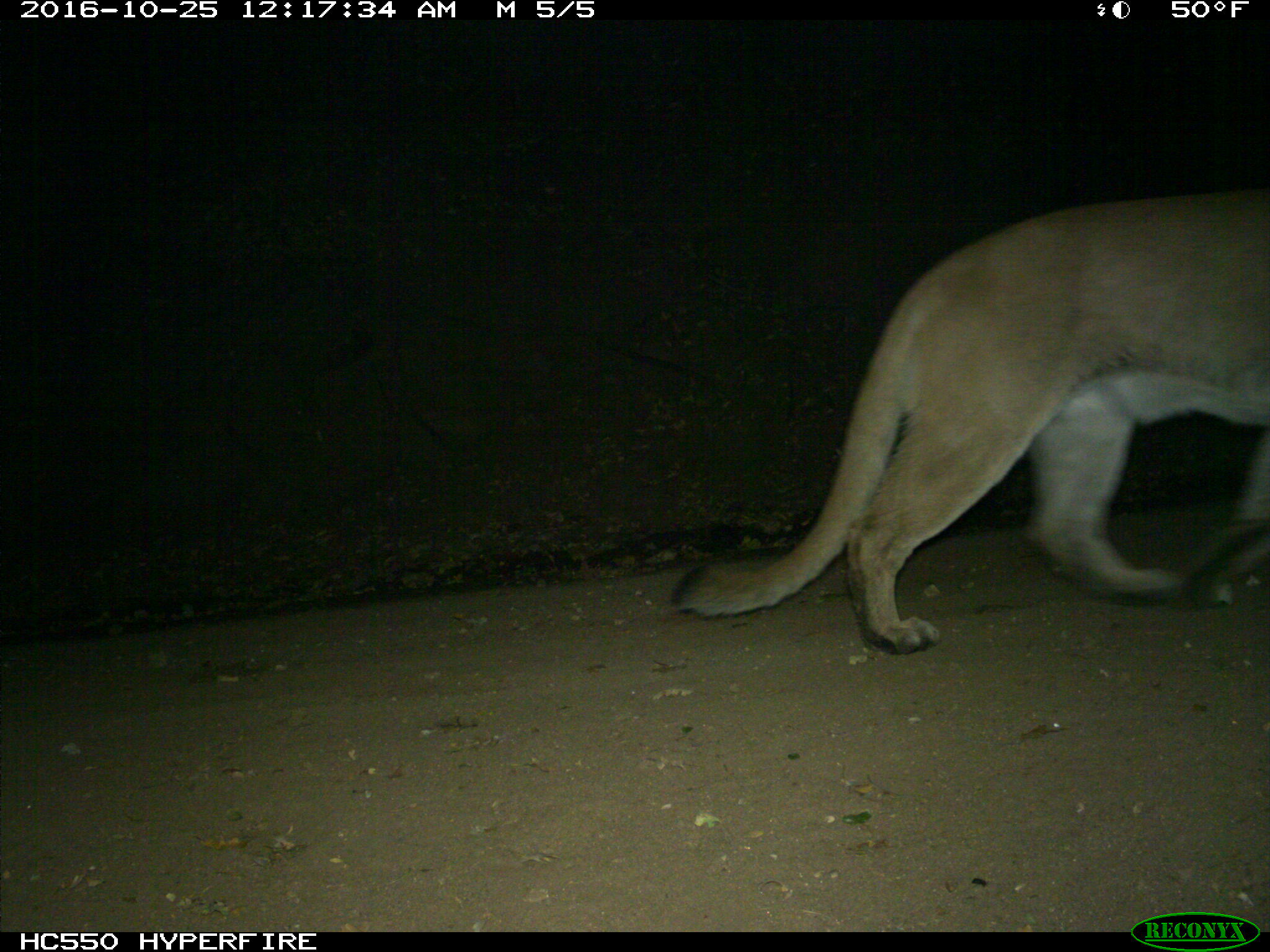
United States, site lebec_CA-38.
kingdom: Animalia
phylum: Chordata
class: Mammalia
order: Carnivora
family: Felidae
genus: Puma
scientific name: Puma concolor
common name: mountain lion